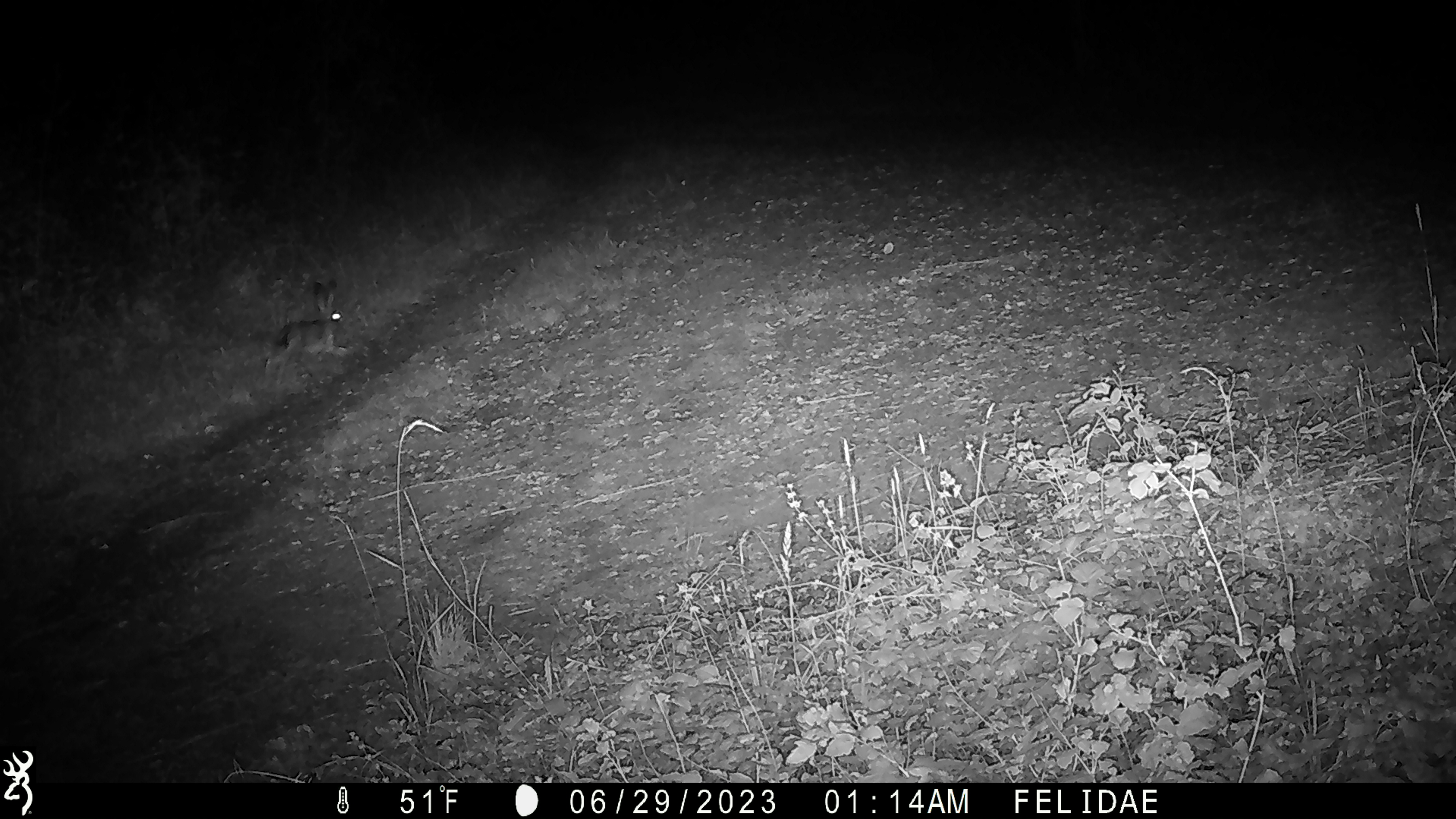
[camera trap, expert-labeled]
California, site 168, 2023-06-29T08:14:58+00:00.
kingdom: Animalia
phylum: Chordata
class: Mammalia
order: Lagomorpha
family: Leporidae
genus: Lepus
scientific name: Lepus californicus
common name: black-tailed jackrabbit